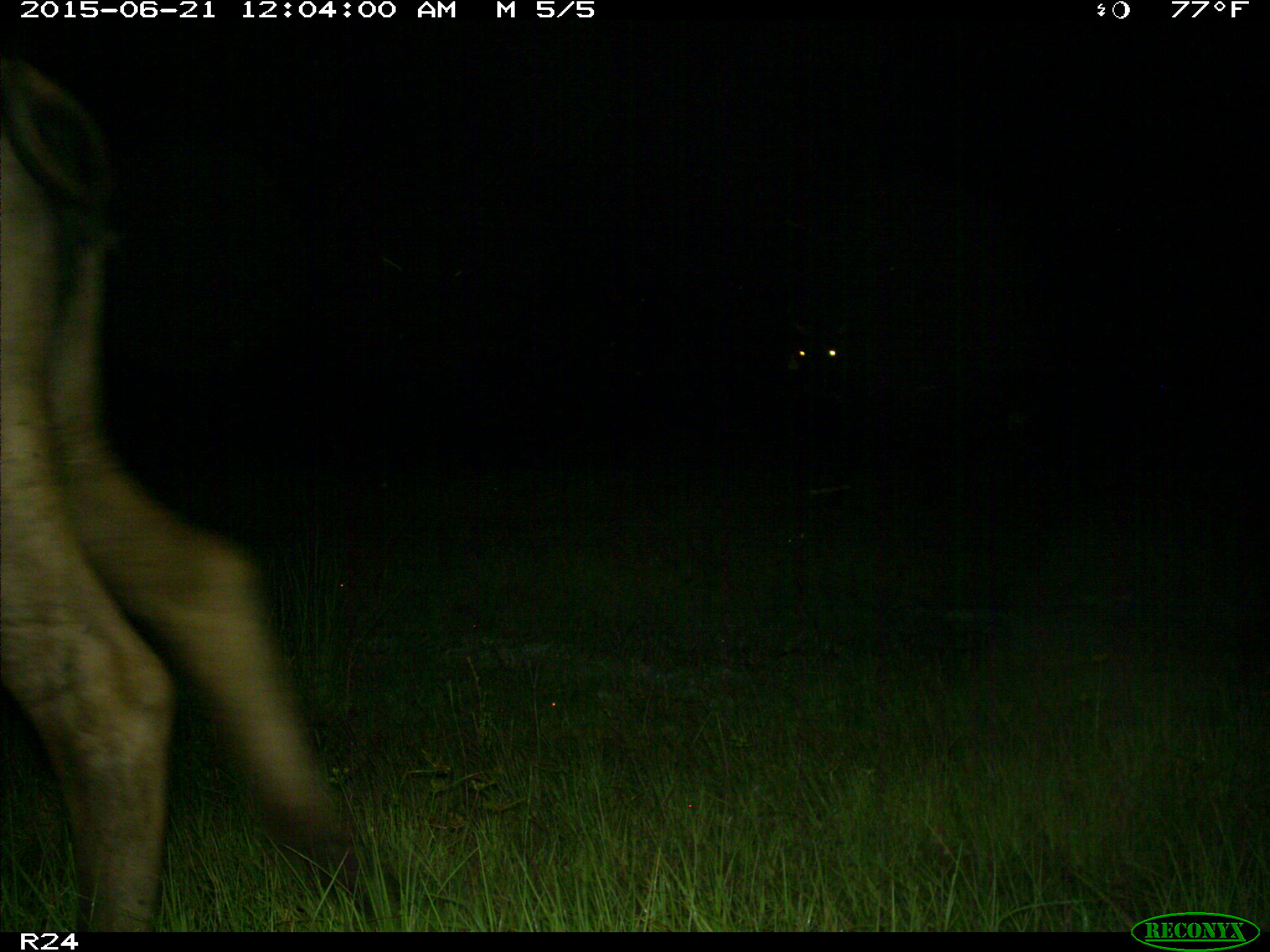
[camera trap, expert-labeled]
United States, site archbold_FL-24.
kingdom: Animalia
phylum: Chordata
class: Mammalia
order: Artiodactyla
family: Bovidae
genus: Bos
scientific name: Bos taurus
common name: domestic cow